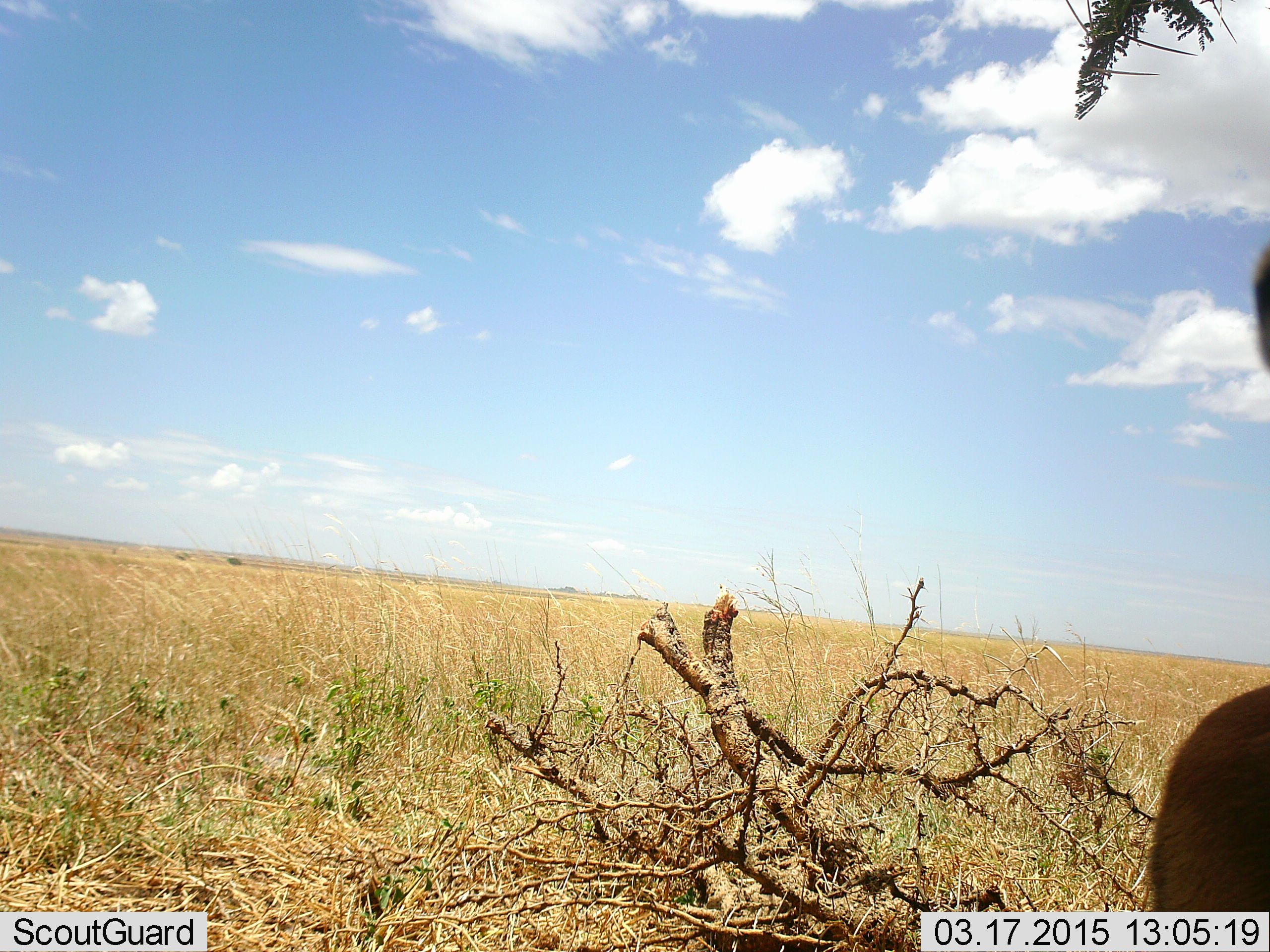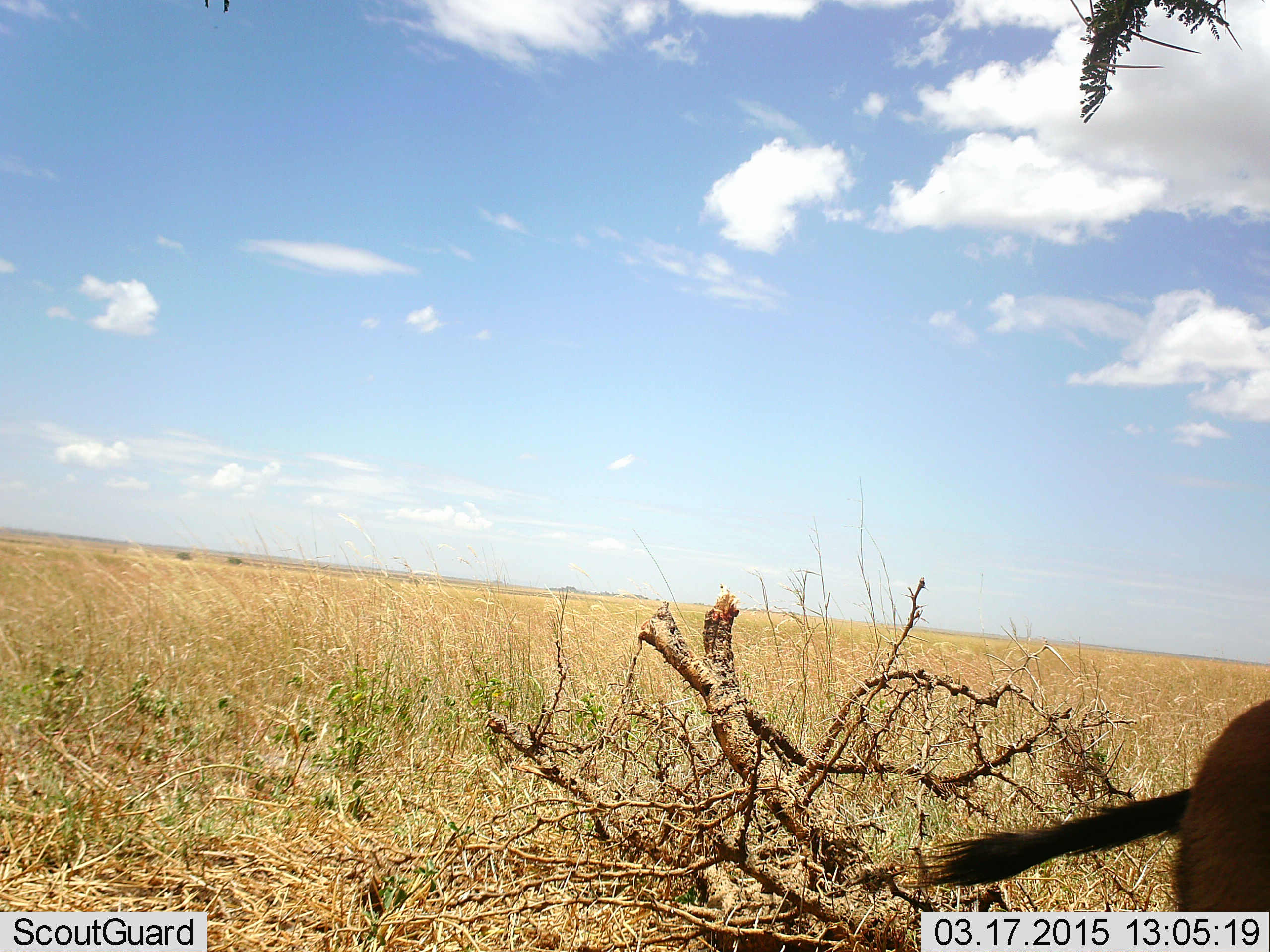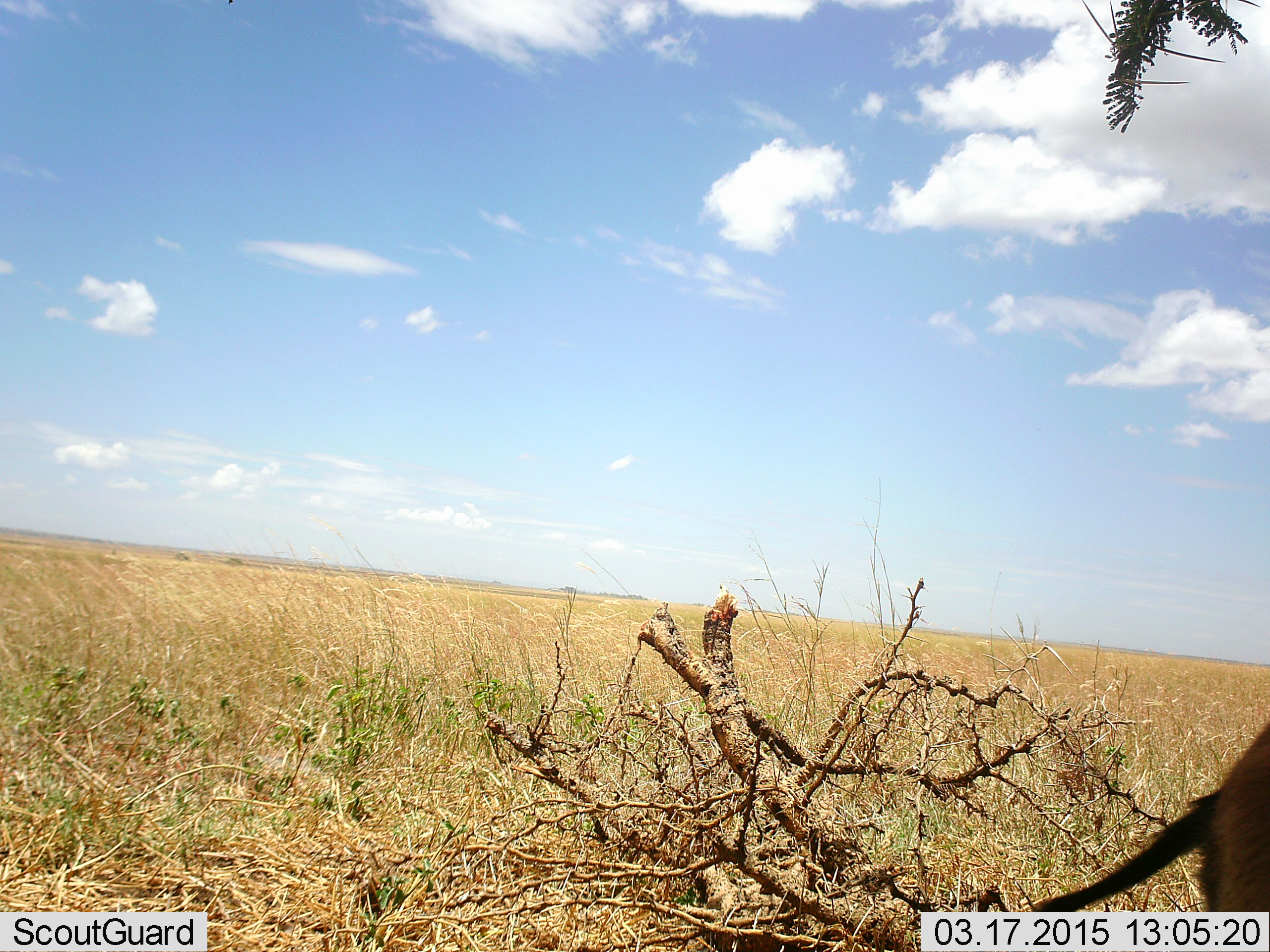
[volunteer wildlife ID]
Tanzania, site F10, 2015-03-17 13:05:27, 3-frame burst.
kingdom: Animalia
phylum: Chordata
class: Mammalia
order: Artiodactyla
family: Bovidae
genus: Eudorcas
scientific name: Eudorcas thomsonii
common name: thomson's gazelle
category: gazellethomsons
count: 1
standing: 100%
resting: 17%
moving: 0%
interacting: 0%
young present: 0%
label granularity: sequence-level